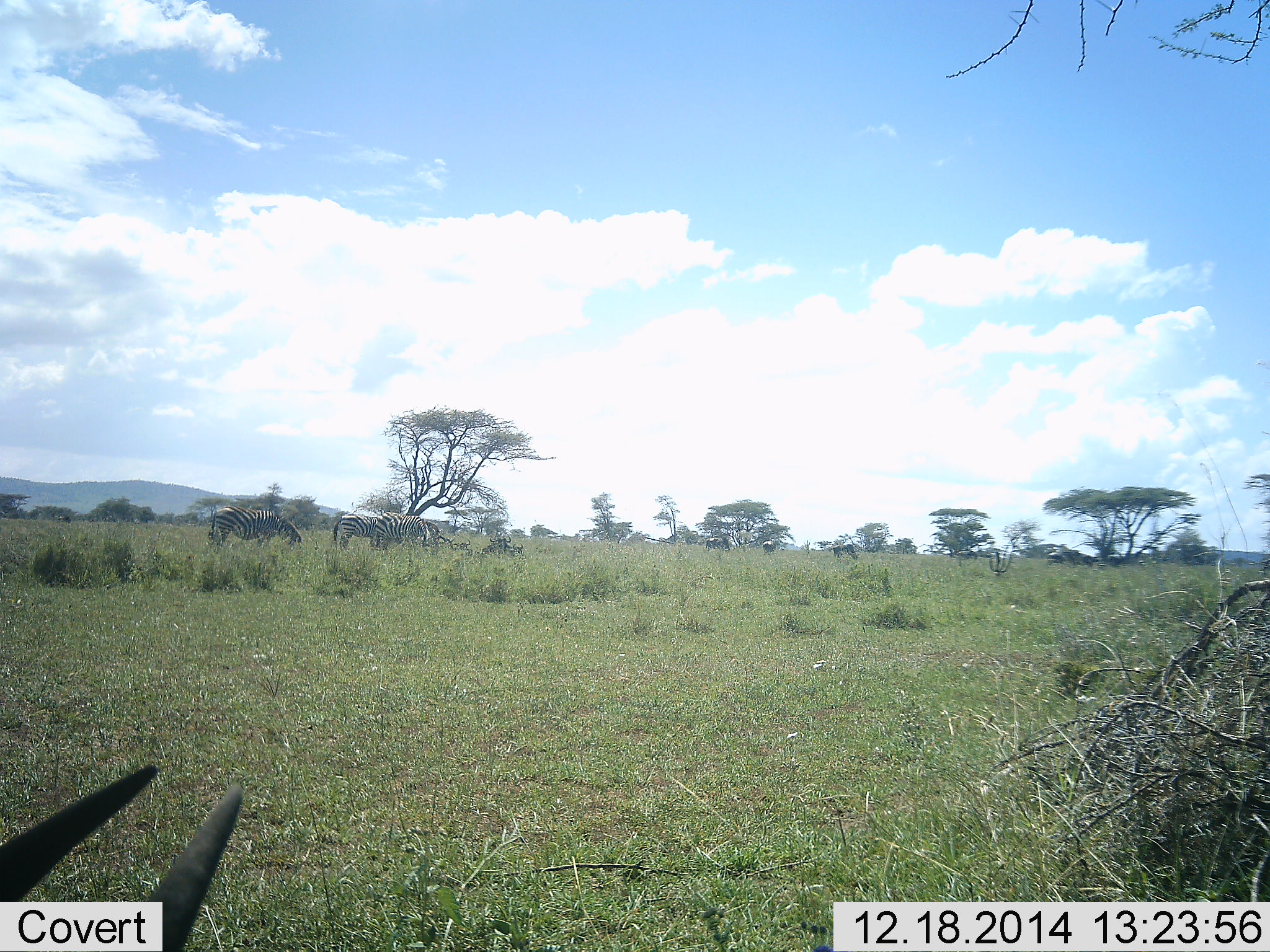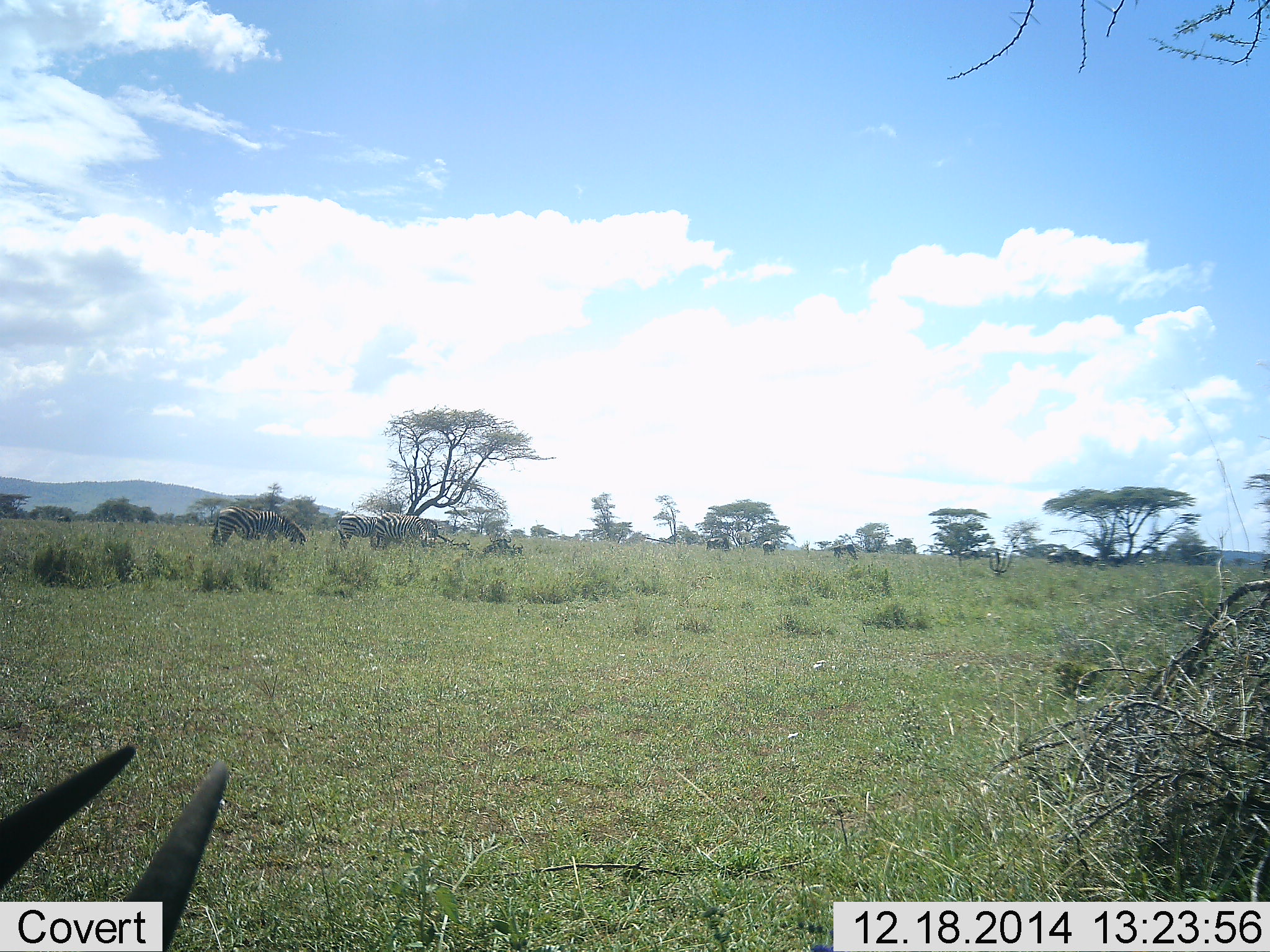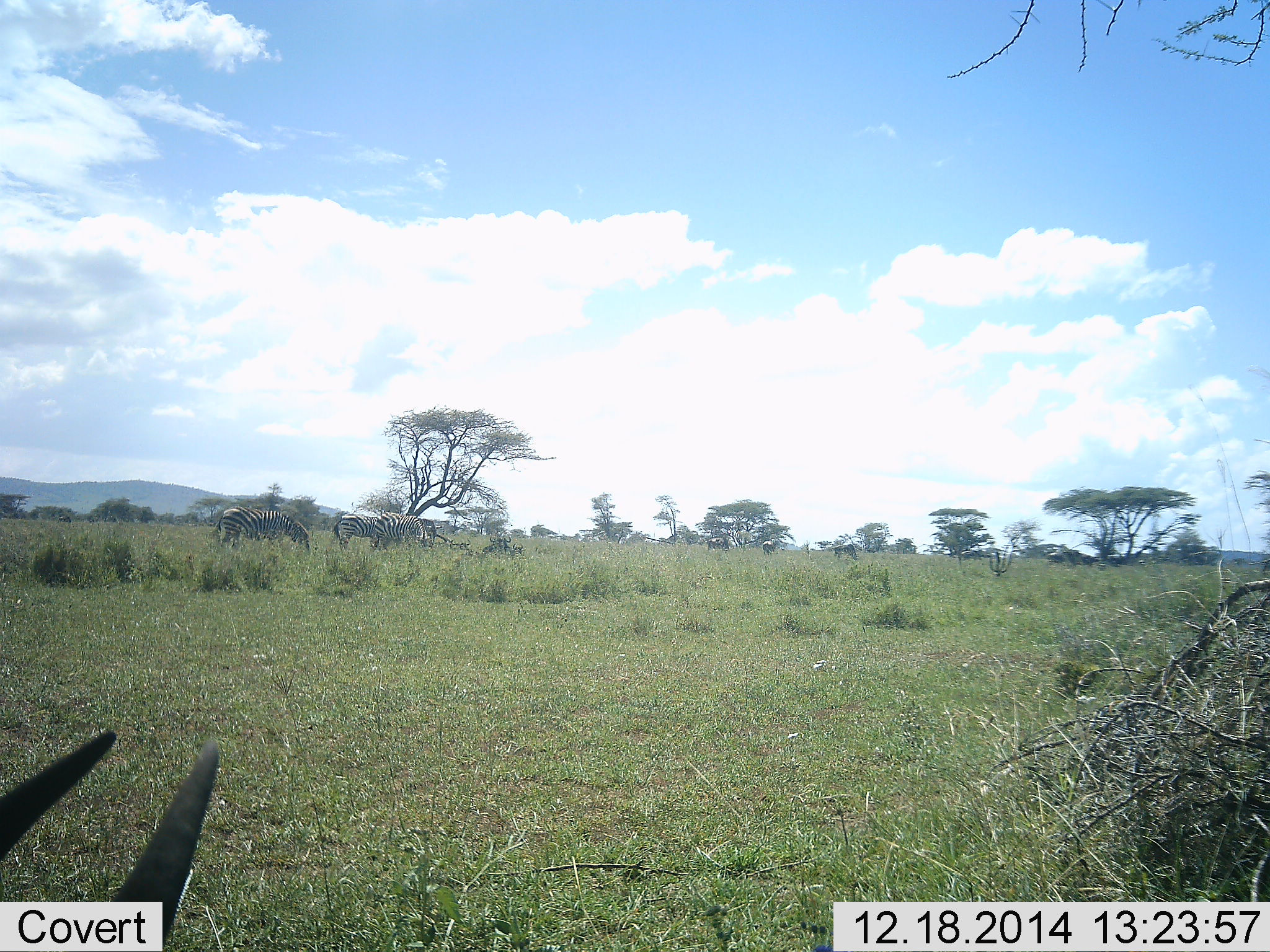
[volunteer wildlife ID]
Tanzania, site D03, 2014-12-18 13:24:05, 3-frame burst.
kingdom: Animalia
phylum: Chordata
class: Mammalia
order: Perissodactyla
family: Equidae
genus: Equus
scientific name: Equus quagga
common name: plains zebra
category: zebra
Zebra (plains zebra) (Equus quagga), count 5. Behavior (volunteer vote fractions): standing 44%, resting 12%, moving 6%, interacting 0%. Young present (vote fraction): 0%. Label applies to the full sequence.